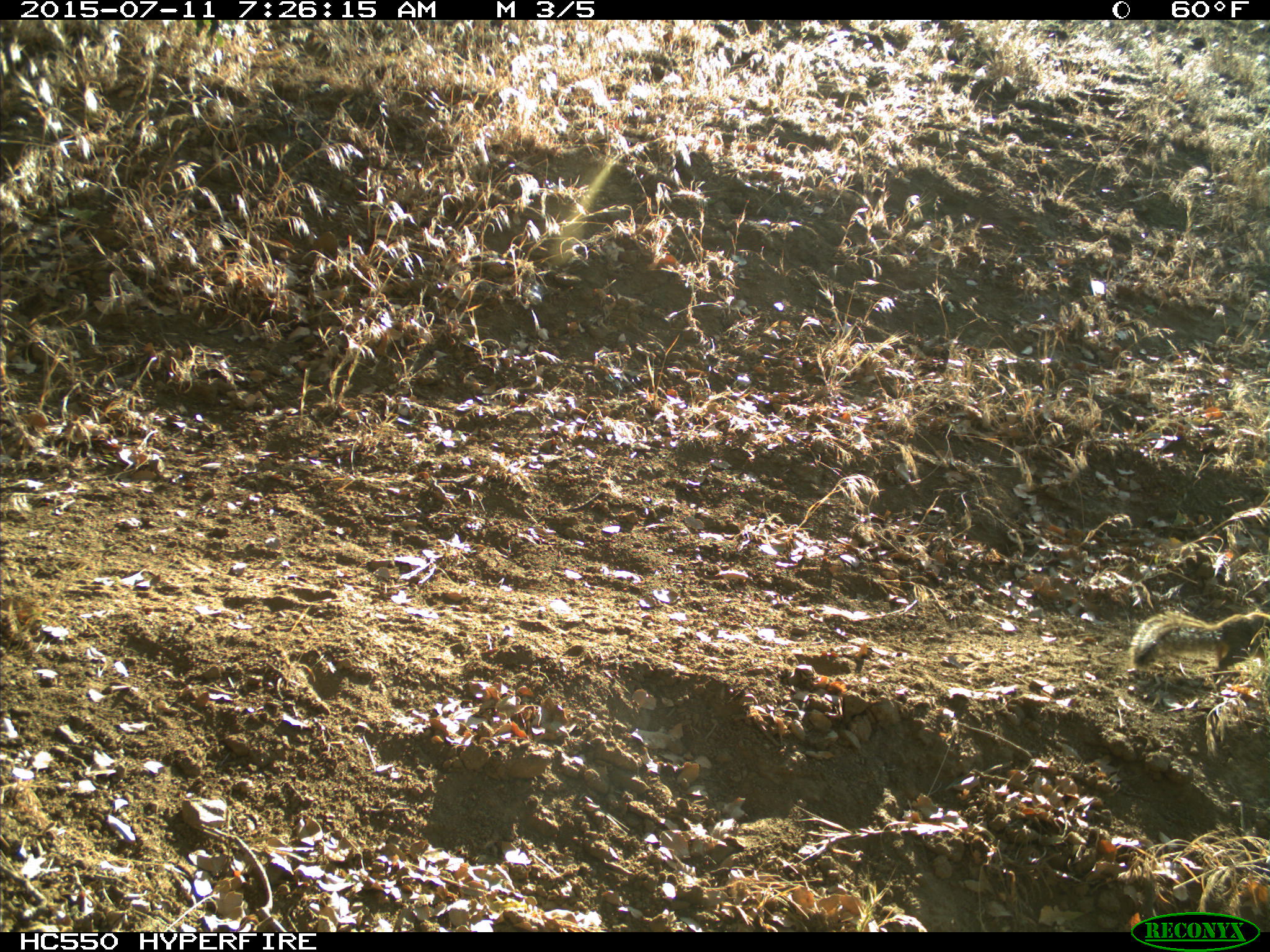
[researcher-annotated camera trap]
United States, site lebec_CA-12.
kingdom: Animalia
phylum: Chordata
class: Mammalia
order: Rodentia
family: Sciuridae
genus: Otospermophilus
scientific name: Otospermophilus beecheyi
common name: california ground squirrel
Otospermophilus beecheyi (california ground squirrel).